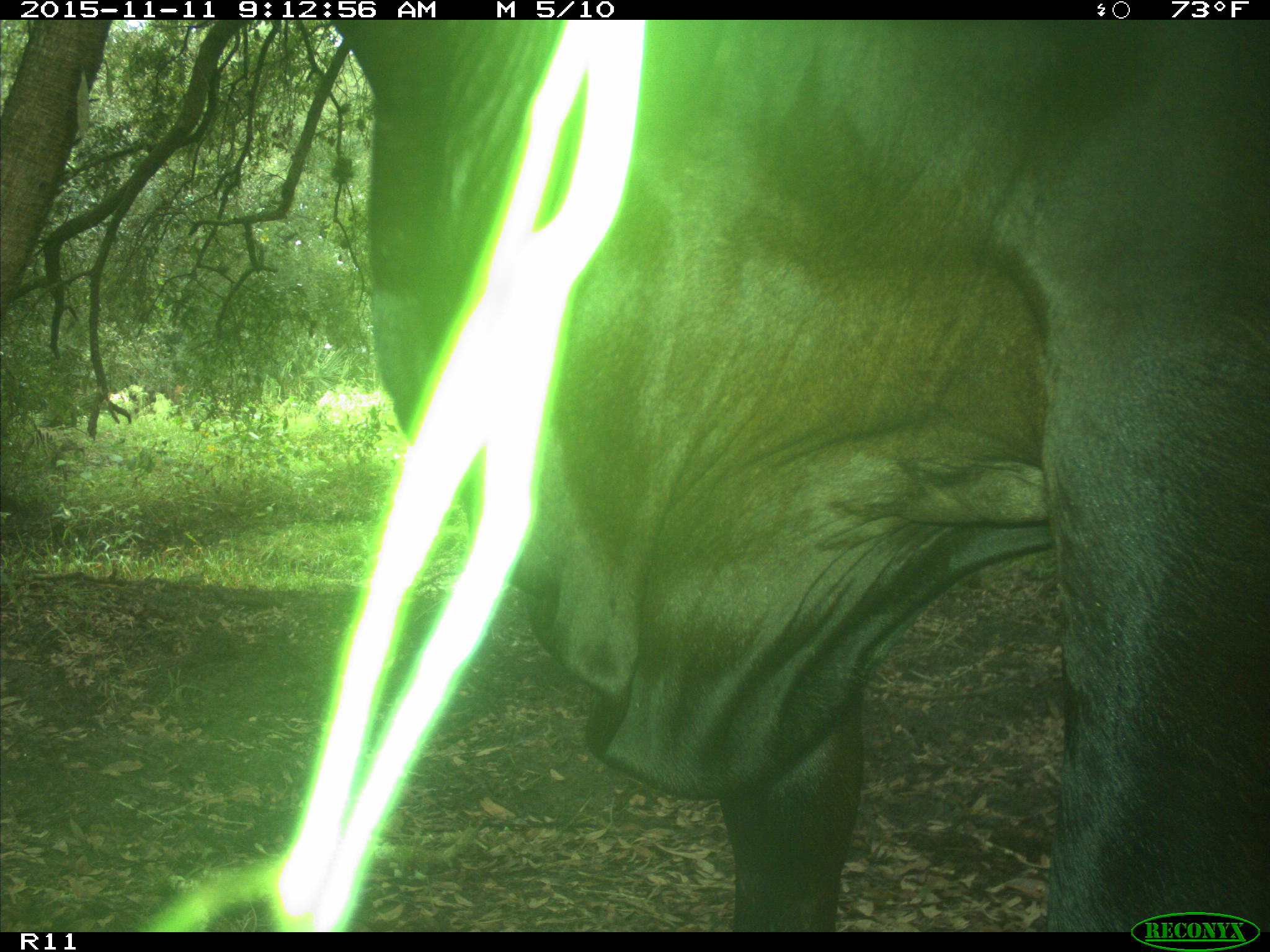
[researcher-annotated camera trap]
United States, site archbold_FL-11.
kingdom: Animalia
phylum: Chordata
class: Mammalia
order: Artiodactyla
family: Bovidae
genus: Bos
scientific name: Bos taurus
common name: domestic cow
Bos taurus (domestic cow).